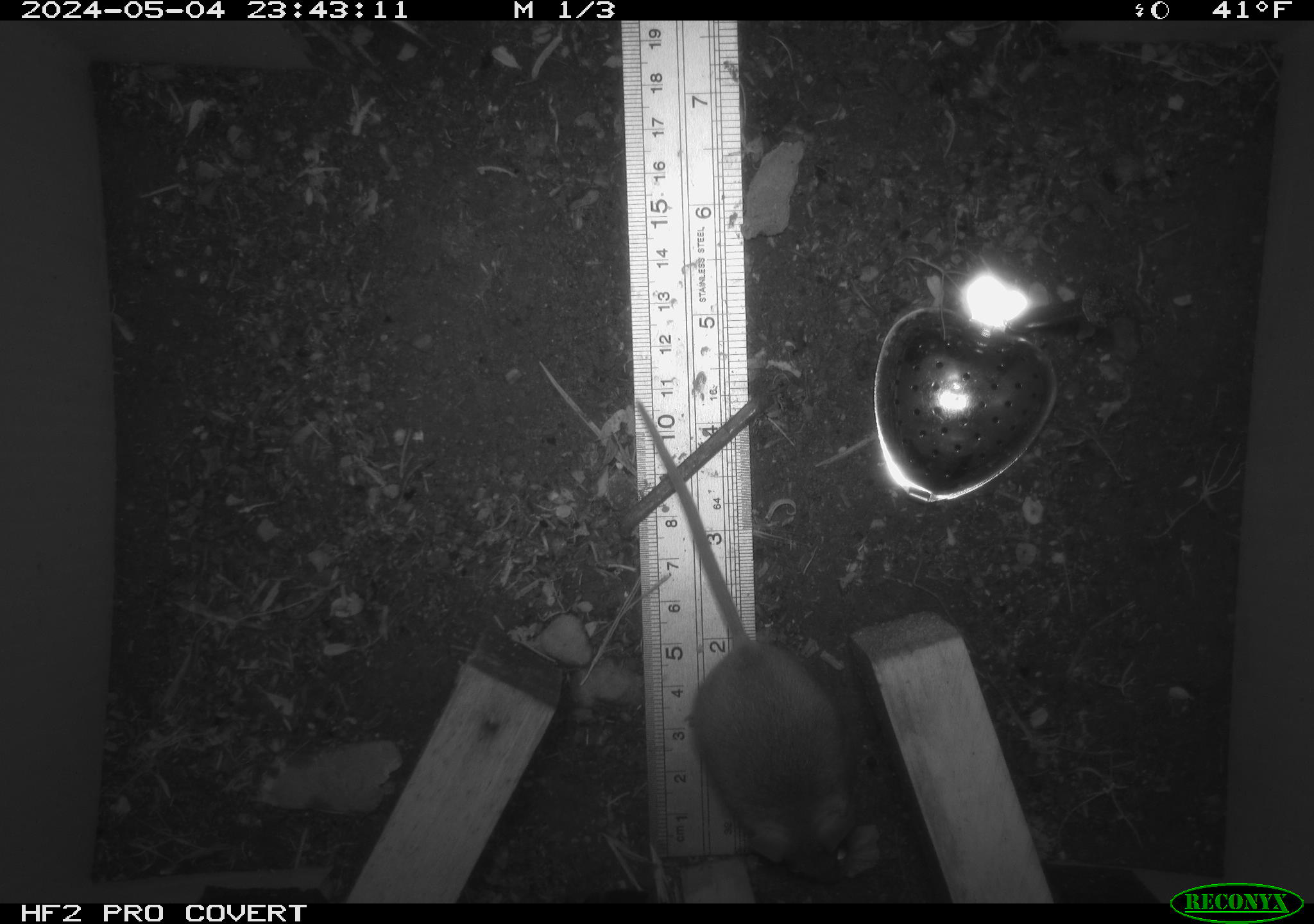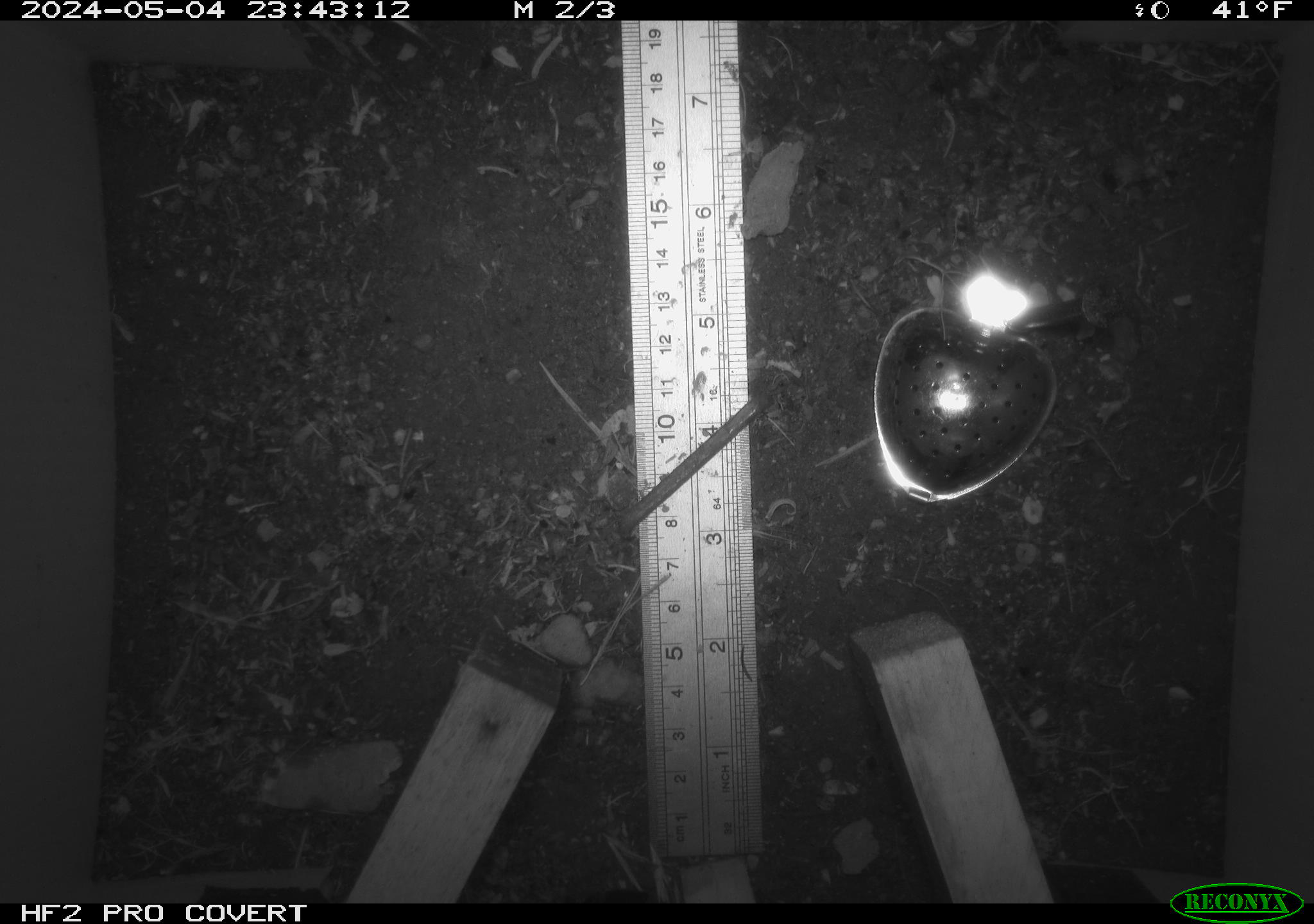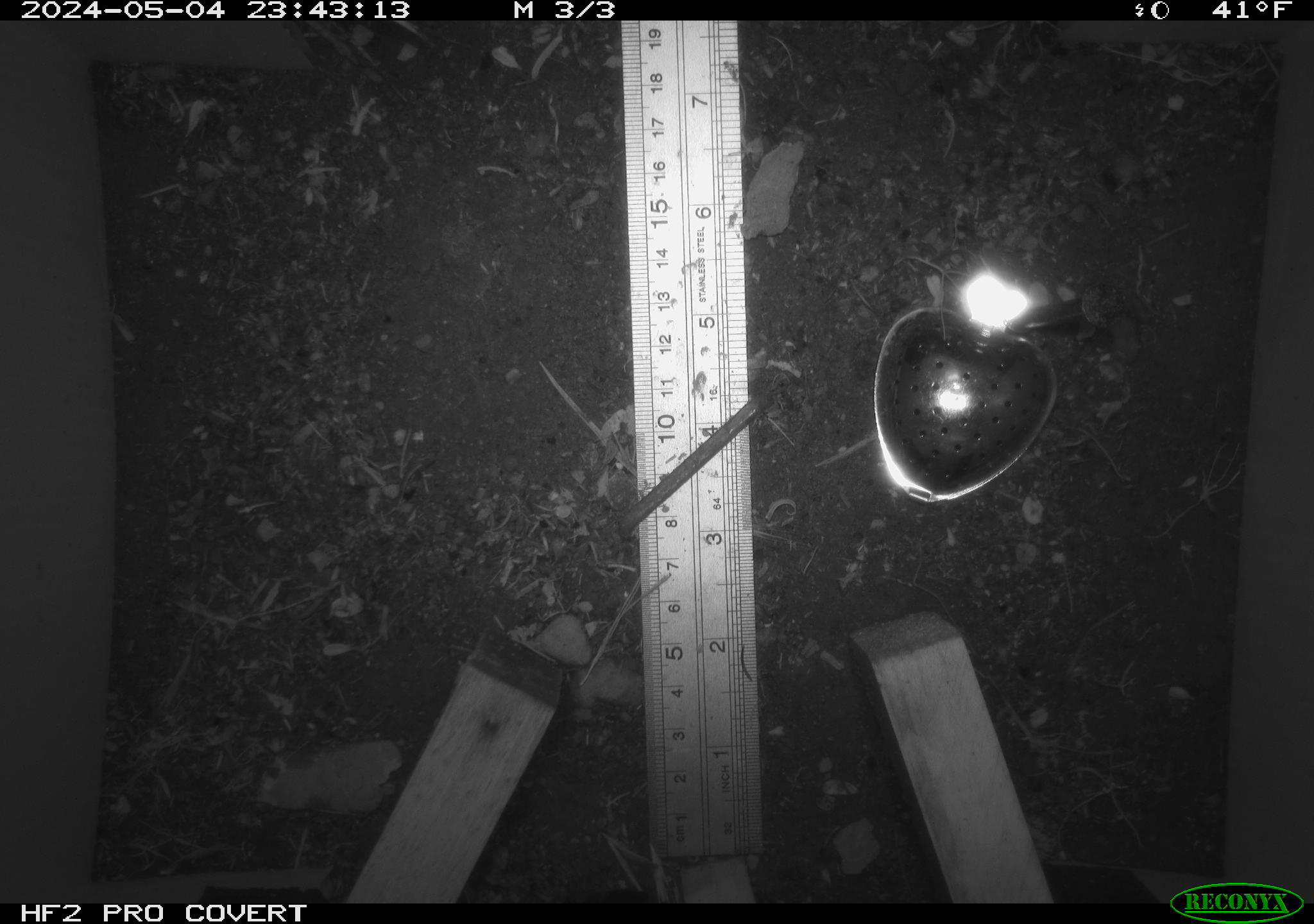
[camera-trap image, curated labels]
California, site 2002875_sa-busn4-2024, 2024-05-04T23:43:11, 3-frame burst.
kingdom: Animalia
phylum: Chordata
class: Mammalia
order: Rodentia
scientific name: Rodentia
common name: rodent